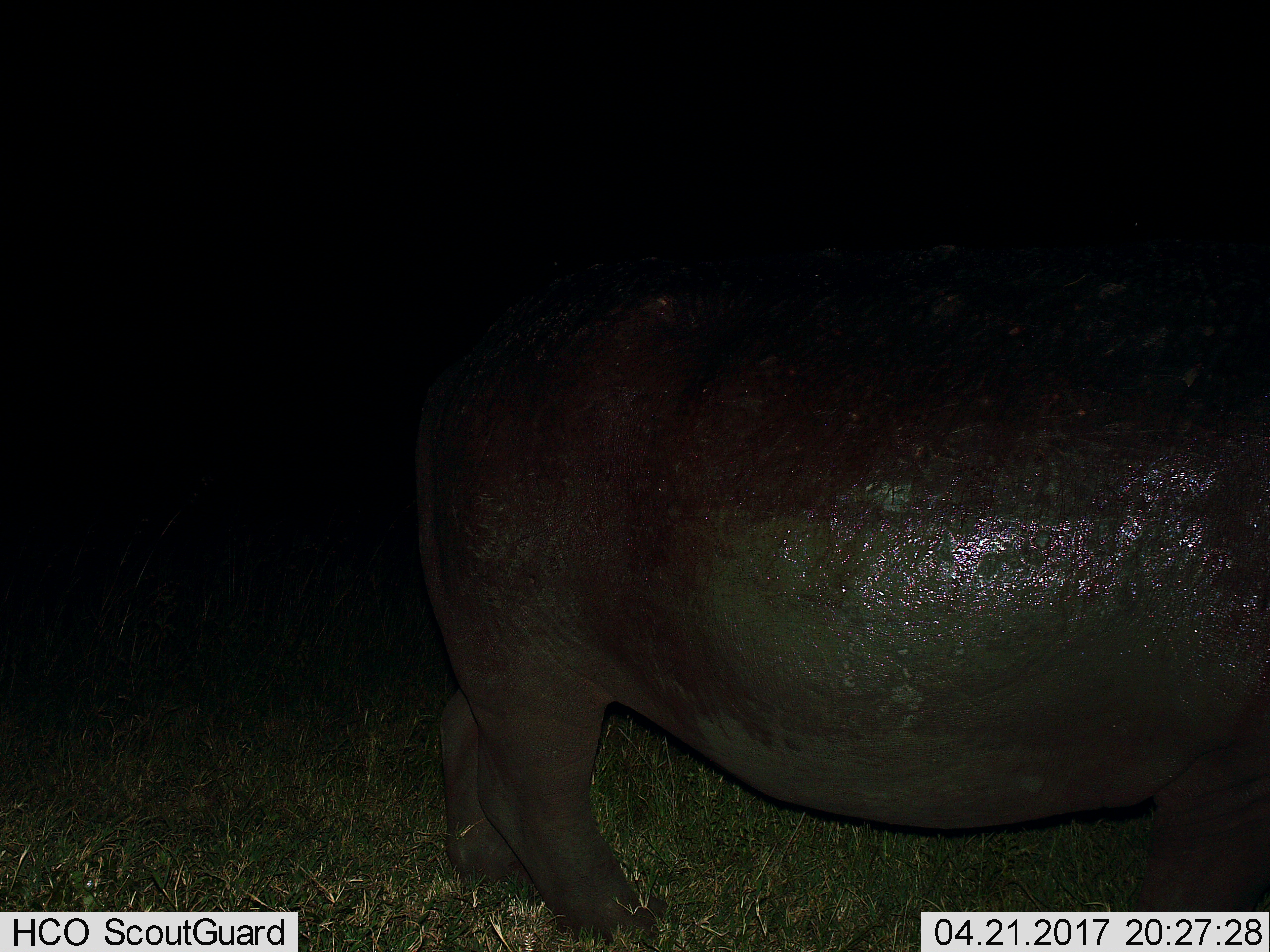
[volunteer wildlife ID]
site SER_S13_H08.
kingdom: Animalia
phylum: Chordata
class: Mammalia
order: Artiodactyla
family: Hippopotamidae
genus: Hippopotamus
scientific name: Hippopotamus amphibius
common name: hippopotamus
Hippopotamus (Hippopotamus amphibius), count 1. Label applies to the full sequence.